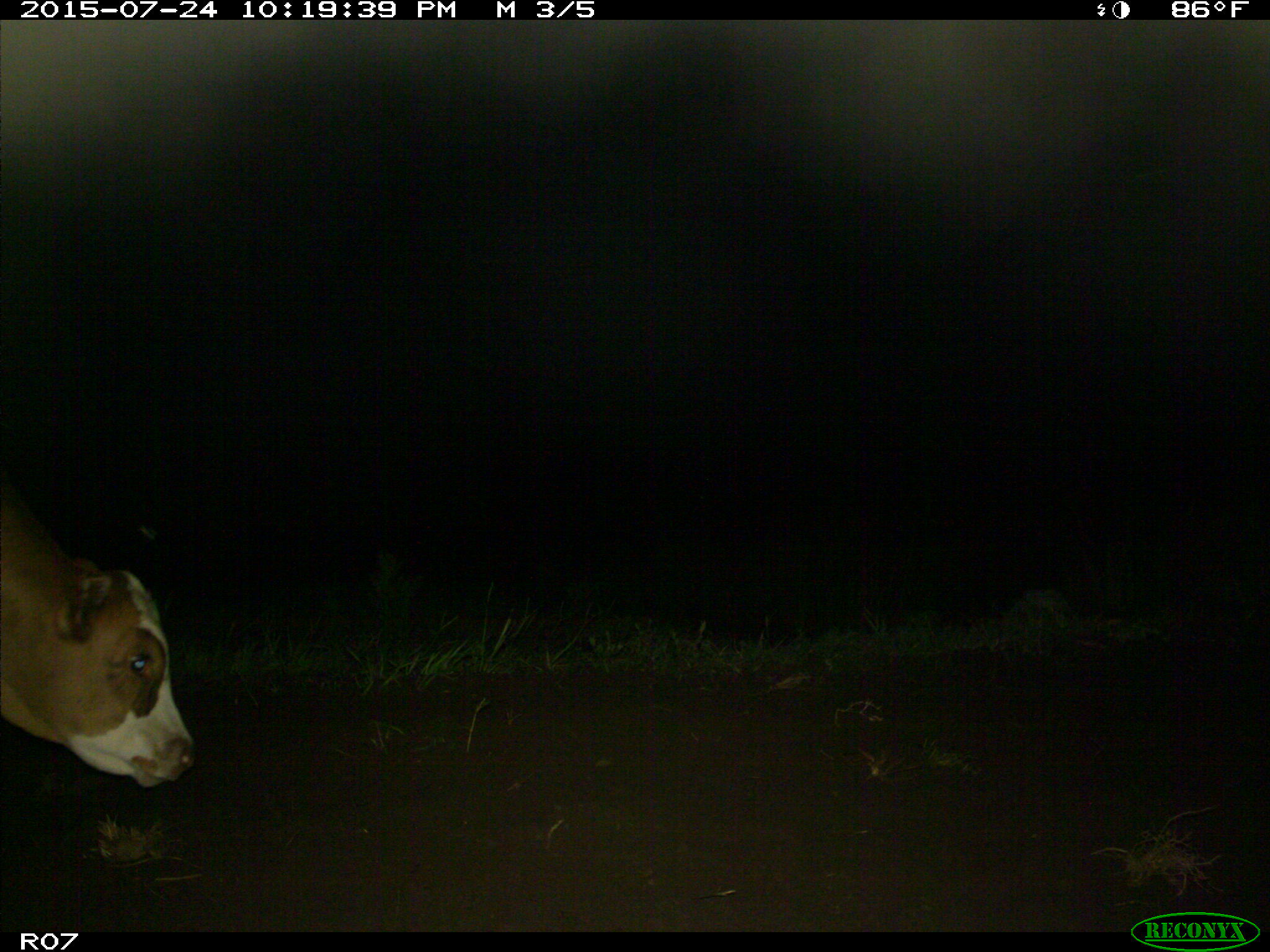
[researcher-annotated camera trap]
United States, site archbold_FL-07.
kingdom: Animalia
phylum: Chordata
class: Mammalia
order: Artiodactyla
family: Bovidae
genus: Bos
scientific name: Bos taurus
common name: domestic cow